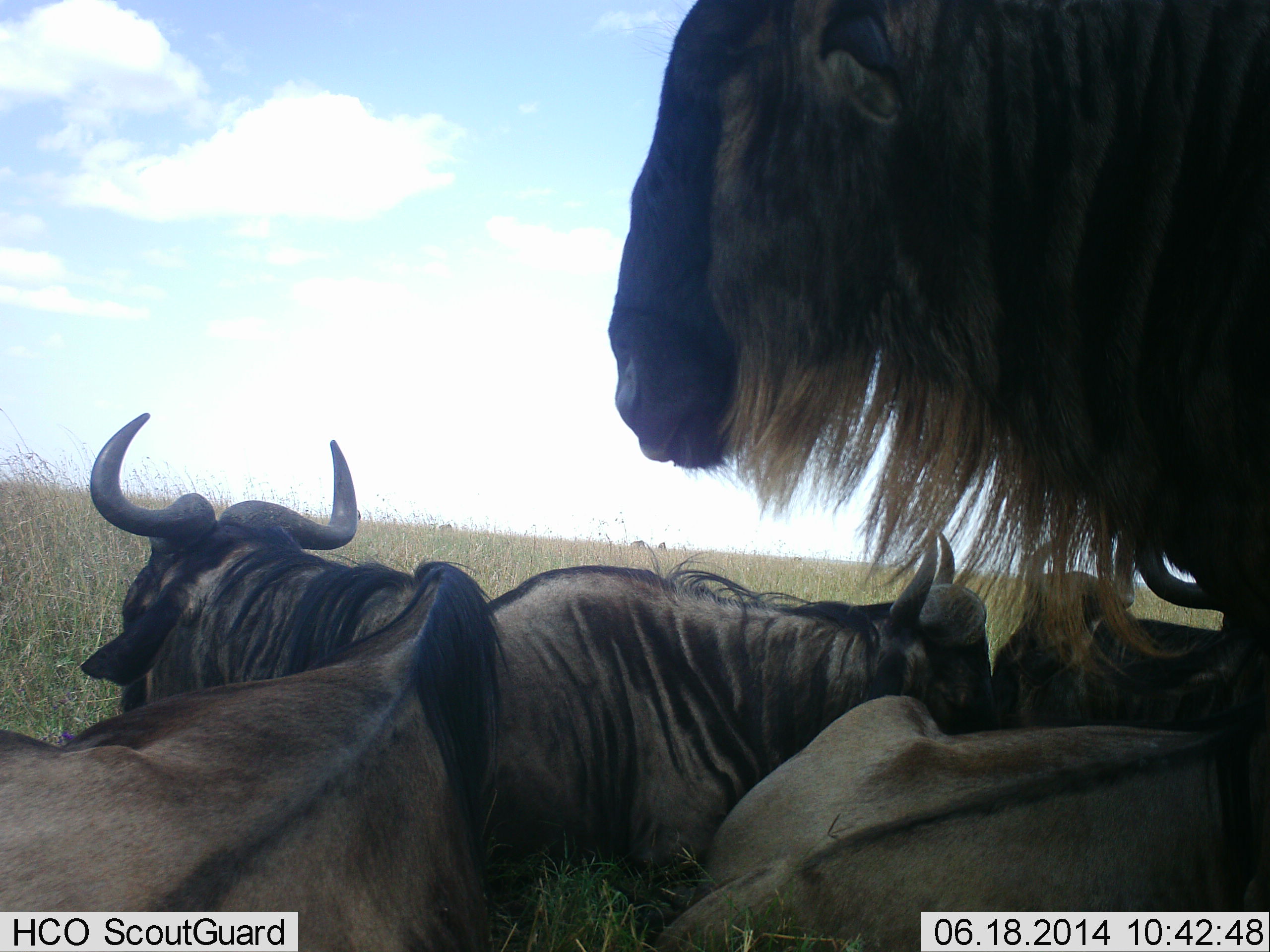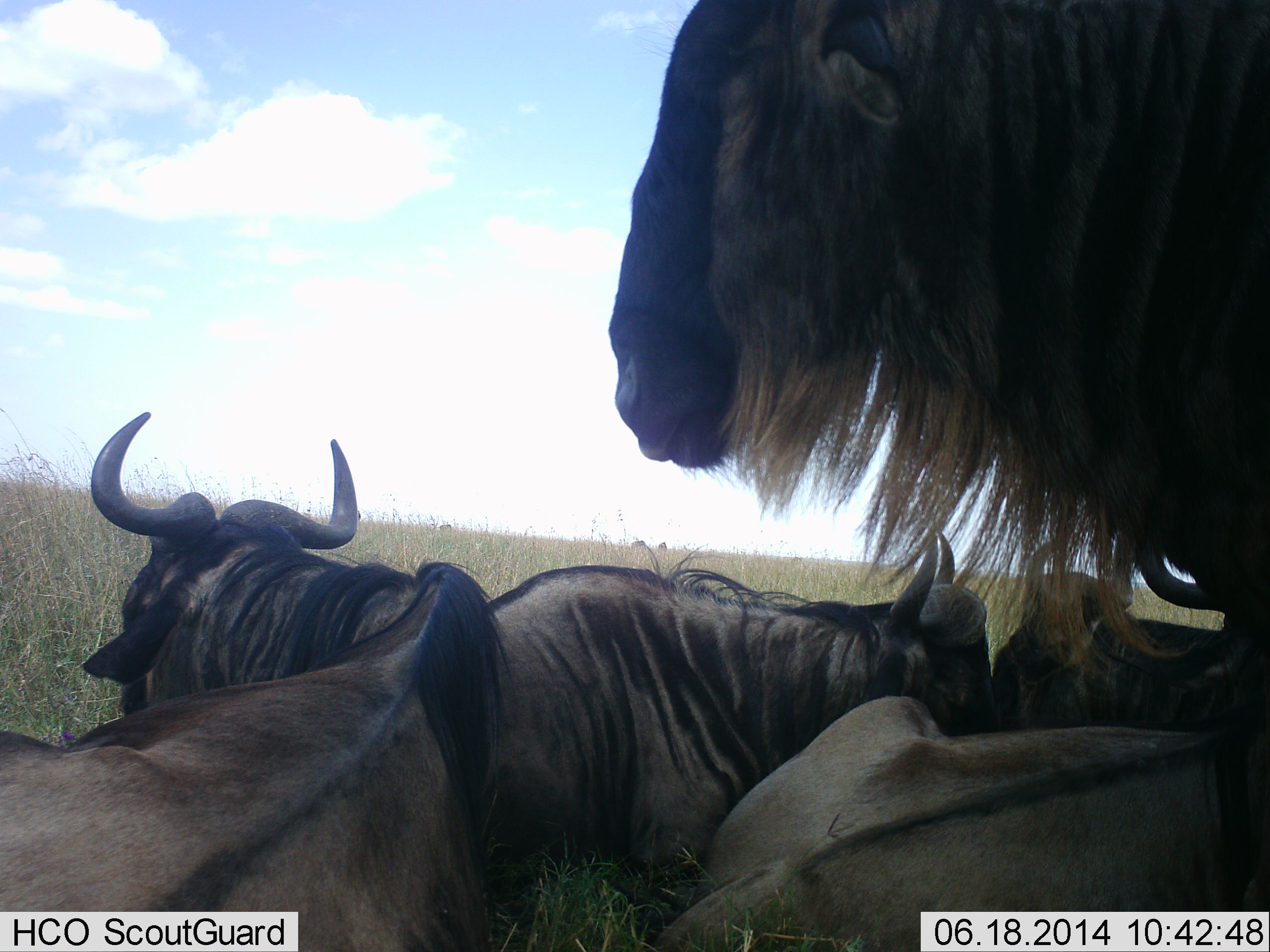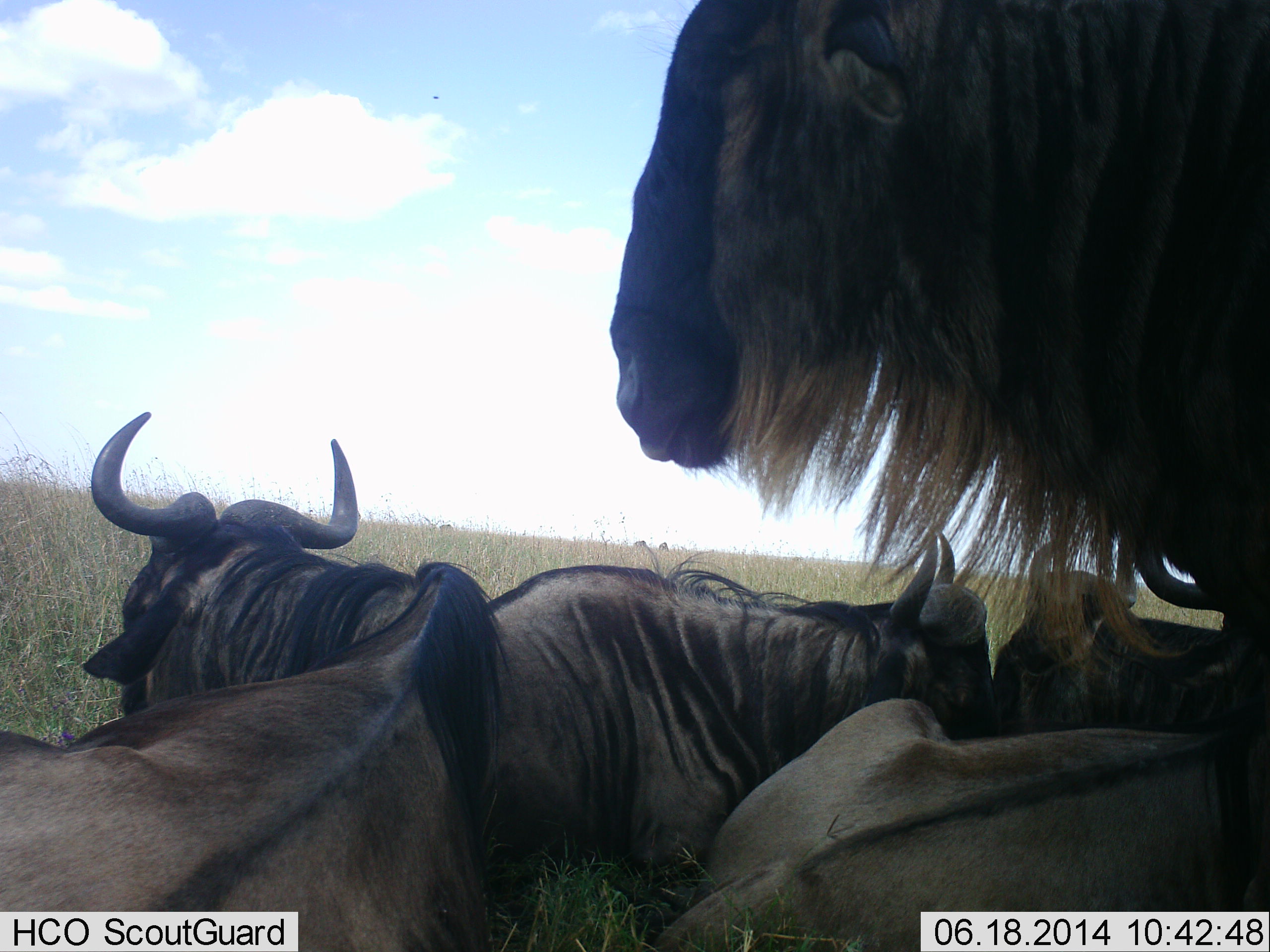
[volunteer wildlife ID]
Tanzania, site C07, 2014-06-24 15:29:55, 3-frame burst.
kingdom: Animalia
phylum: Chordata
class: Mammalia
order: Artiodactyla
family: Bovidae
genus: Connochaetes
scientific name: Connochaetes taurinus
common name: blue wildebeest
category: wildebeest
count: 7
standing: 80%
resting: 100%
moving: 0%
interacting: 10%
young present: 0%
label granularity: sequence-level